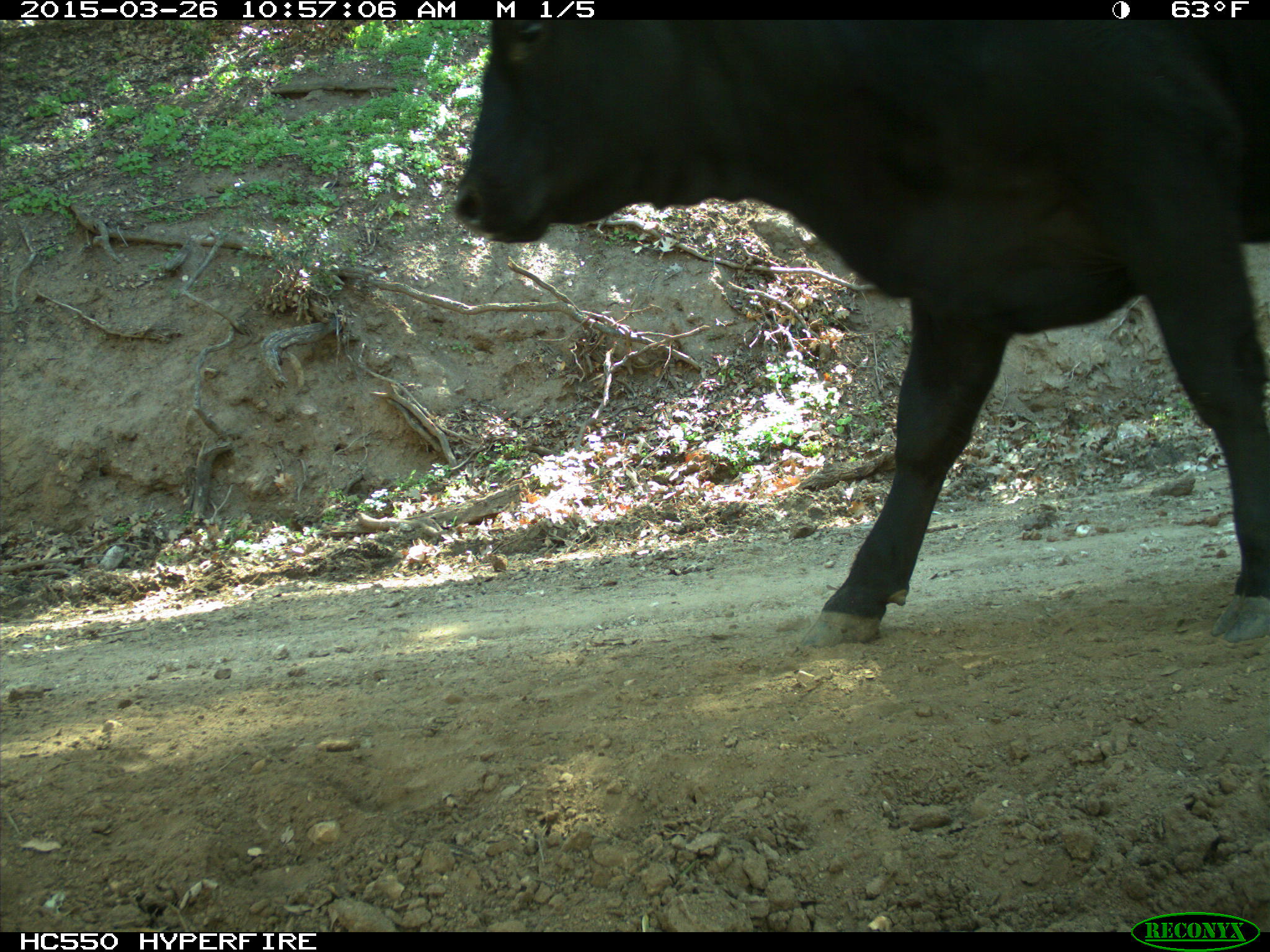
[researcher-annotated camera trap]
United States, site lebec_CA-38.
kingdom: Animalia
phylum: Chordata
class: Mammalia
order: Artiodactyla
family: Bovidae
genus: Bos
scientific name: Bos taurus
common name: domestic cow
Bos taurus (domestic cow).